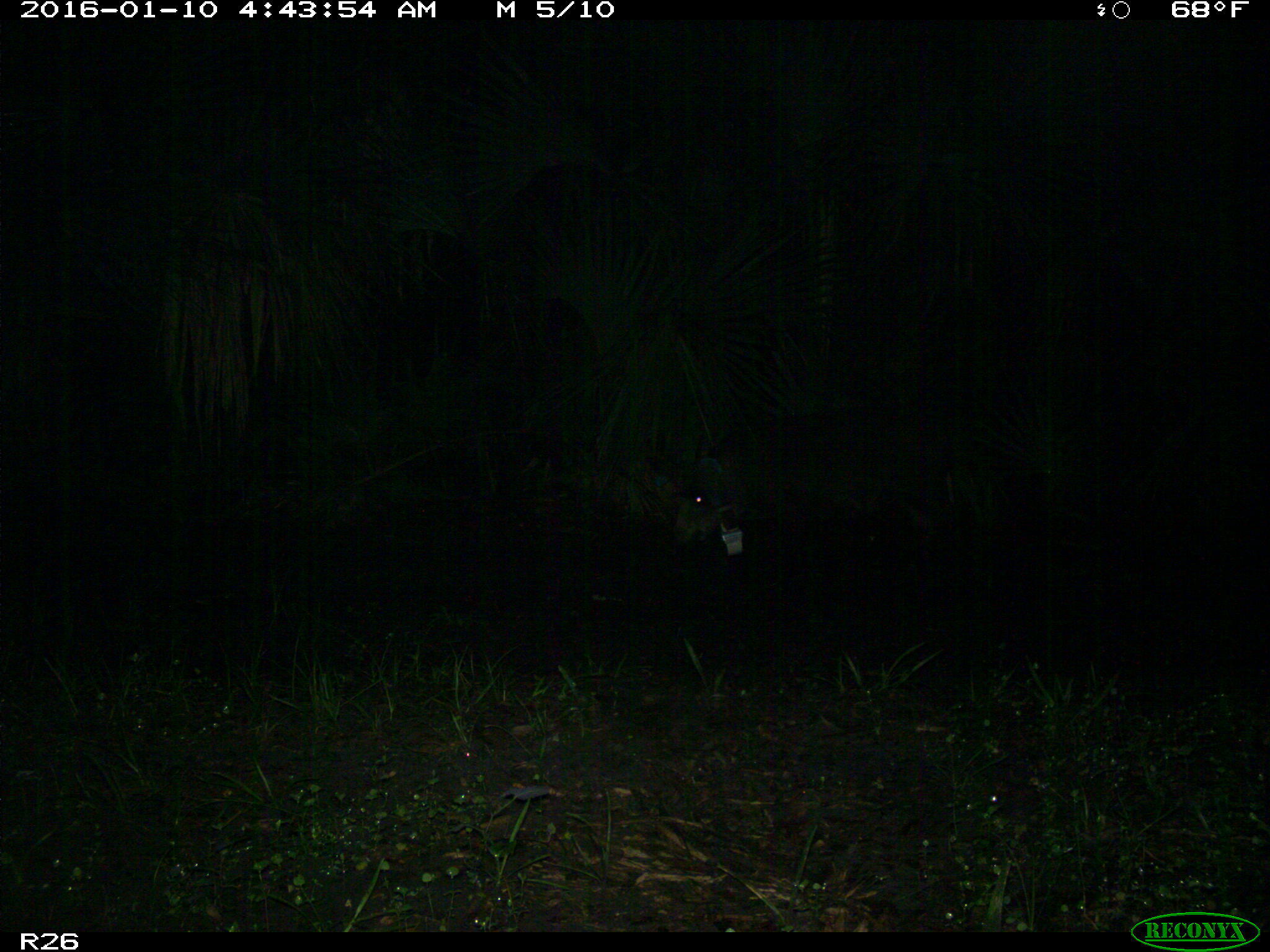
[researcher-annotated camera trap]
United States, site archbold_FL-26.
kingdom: Animalia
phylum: Chordata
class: Mammalia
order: Artiodactyla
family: Suidae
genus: Sus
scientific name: Sus scrofa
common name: wild boar